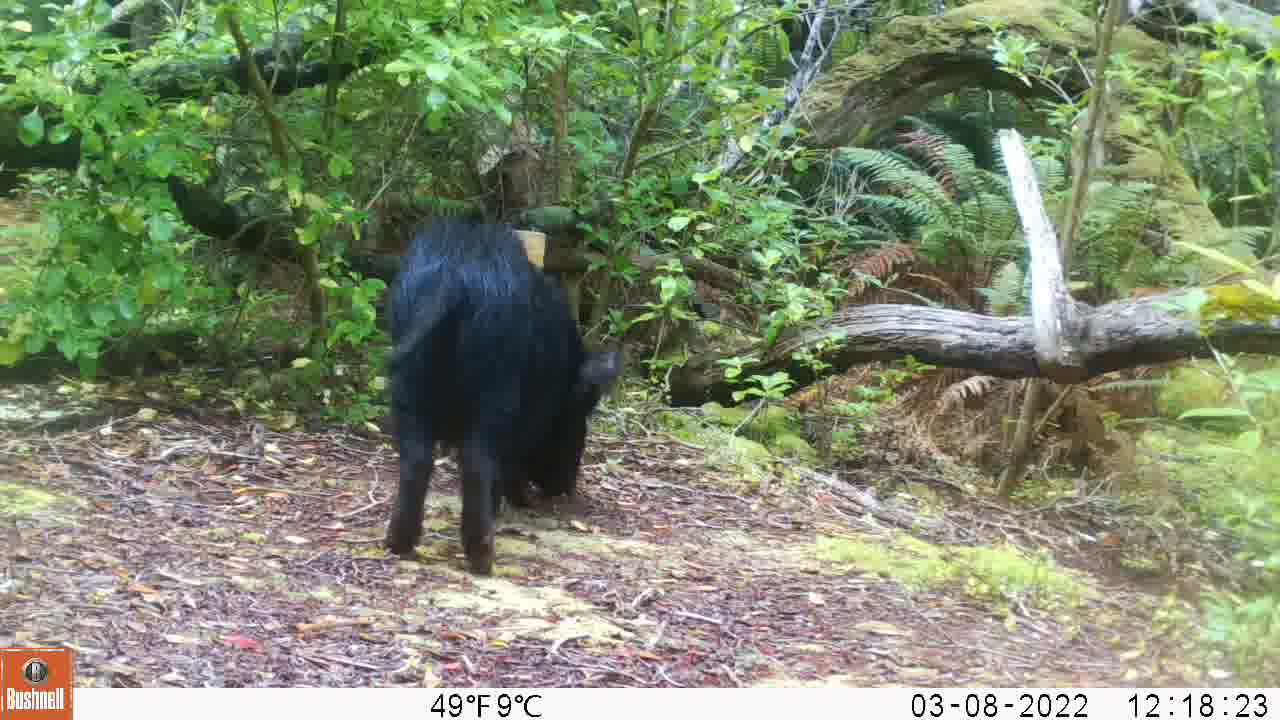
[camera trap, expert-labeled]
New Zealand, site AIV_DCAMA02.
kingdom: Animalia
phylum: Chordata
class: Mammalia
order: Artiodactyla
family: Suidae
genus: Sus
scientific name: Sus scrofa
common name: pig